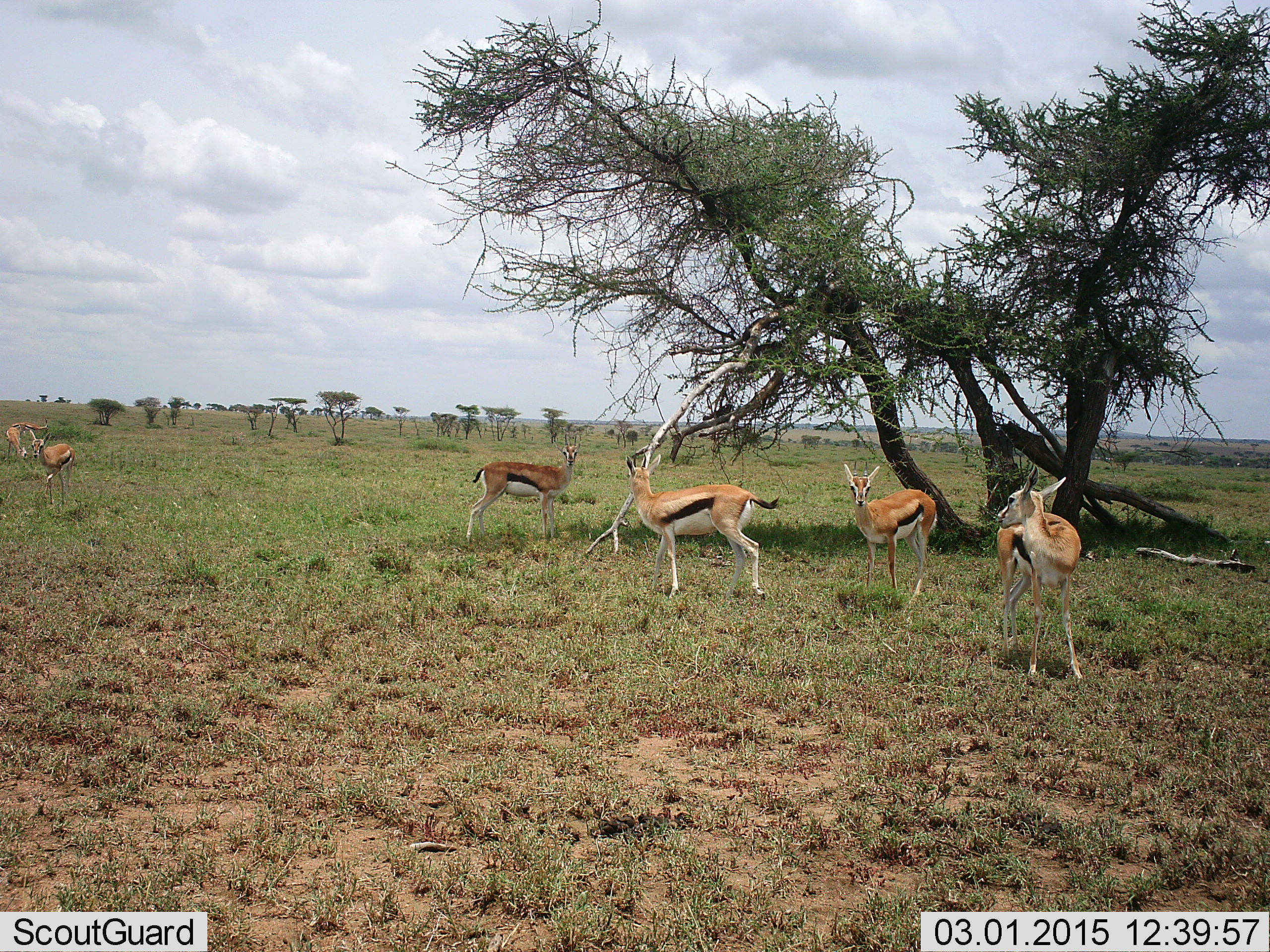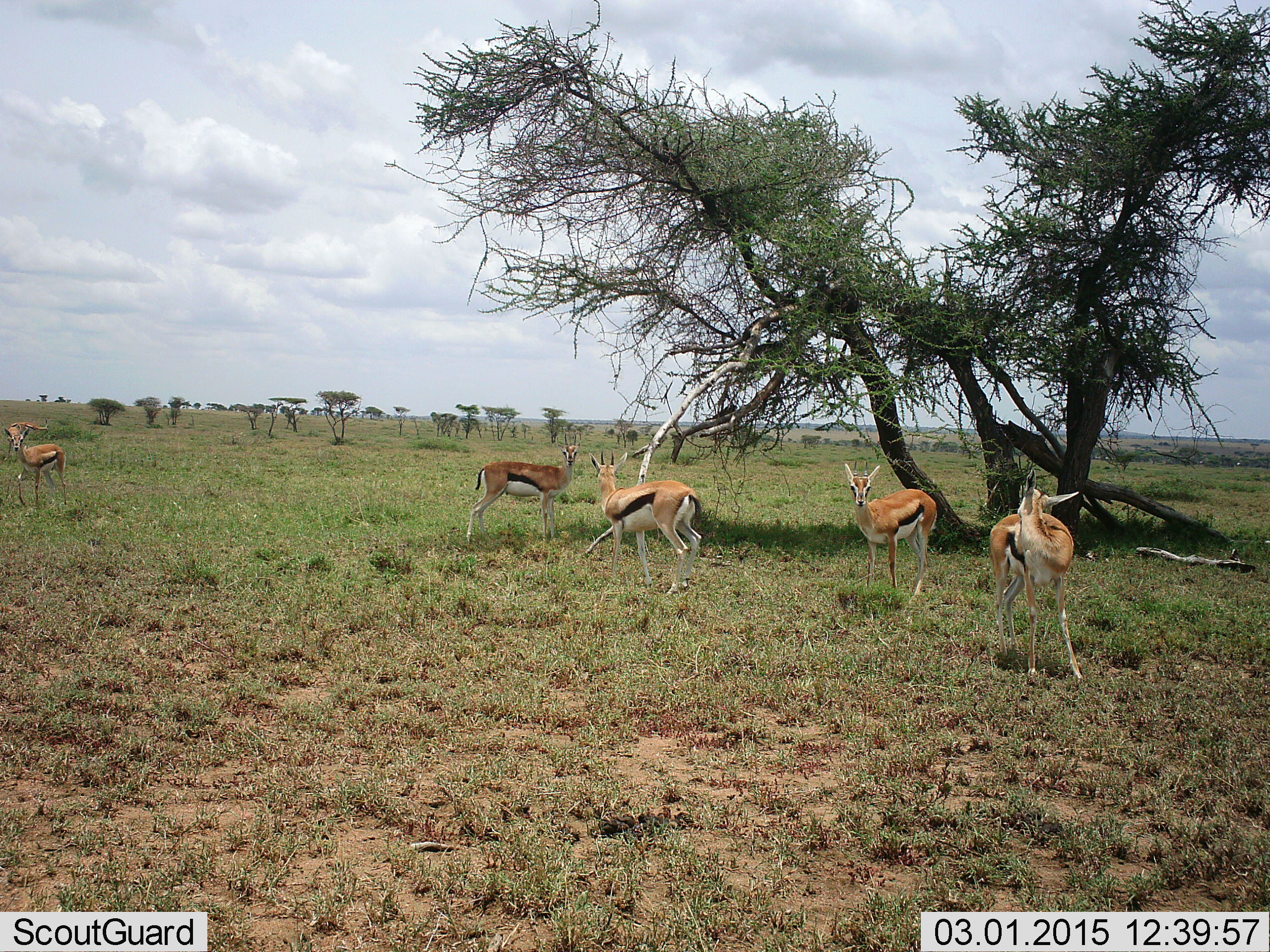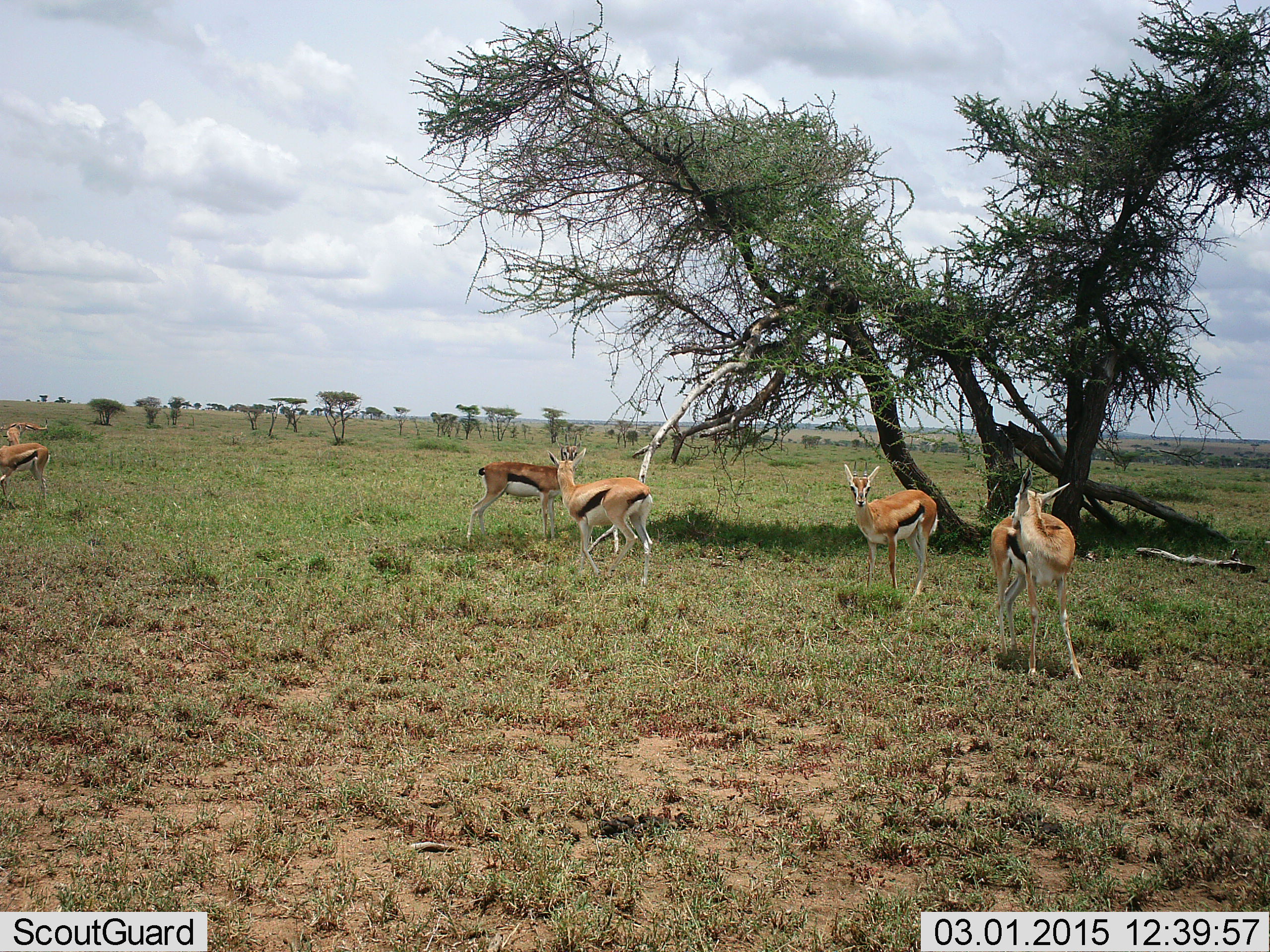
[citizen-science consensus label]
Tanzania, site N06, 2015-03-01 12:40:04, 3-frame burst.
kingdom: Animalia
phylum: Chordata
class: Mammalia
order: Artiodactyla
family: Bovidae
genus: Eudorcas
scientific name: Eudorcas thomsonii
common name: thomson's gazelle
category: gazellethomsons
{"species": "gazellethomsons (thomson's gazelle) (Eudorcas thomsonii)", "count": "5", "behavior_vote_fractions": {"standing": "80%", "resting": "20%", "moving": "70%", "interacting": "20%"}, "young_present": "10%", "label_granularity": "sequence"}